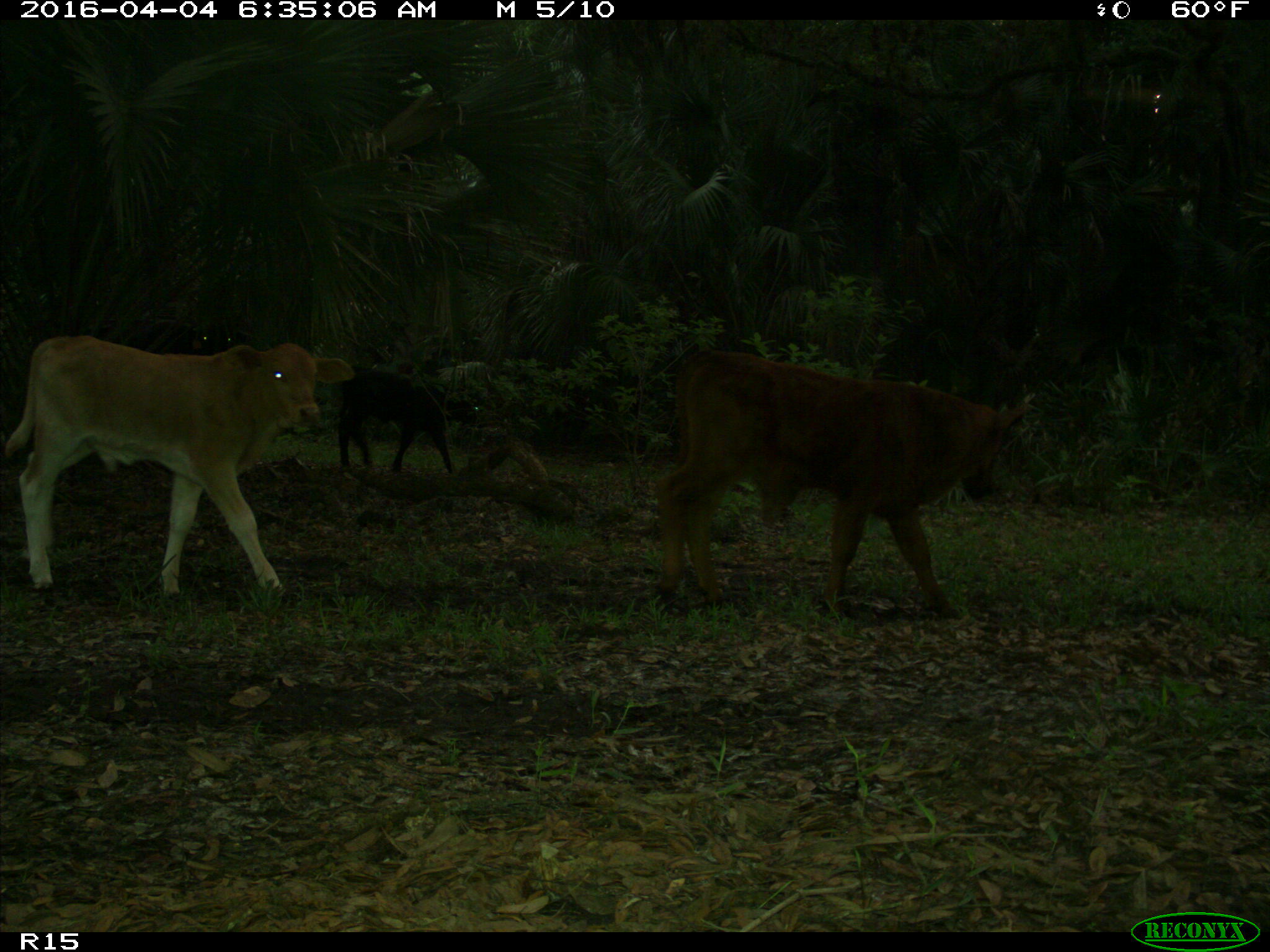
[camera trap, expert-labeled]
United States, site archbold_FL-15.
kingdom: Animalia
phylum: Chordata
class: Mammalia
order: Artiodactyla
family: Bovidae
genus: Bos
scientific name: Bos taurus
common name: domestic cow